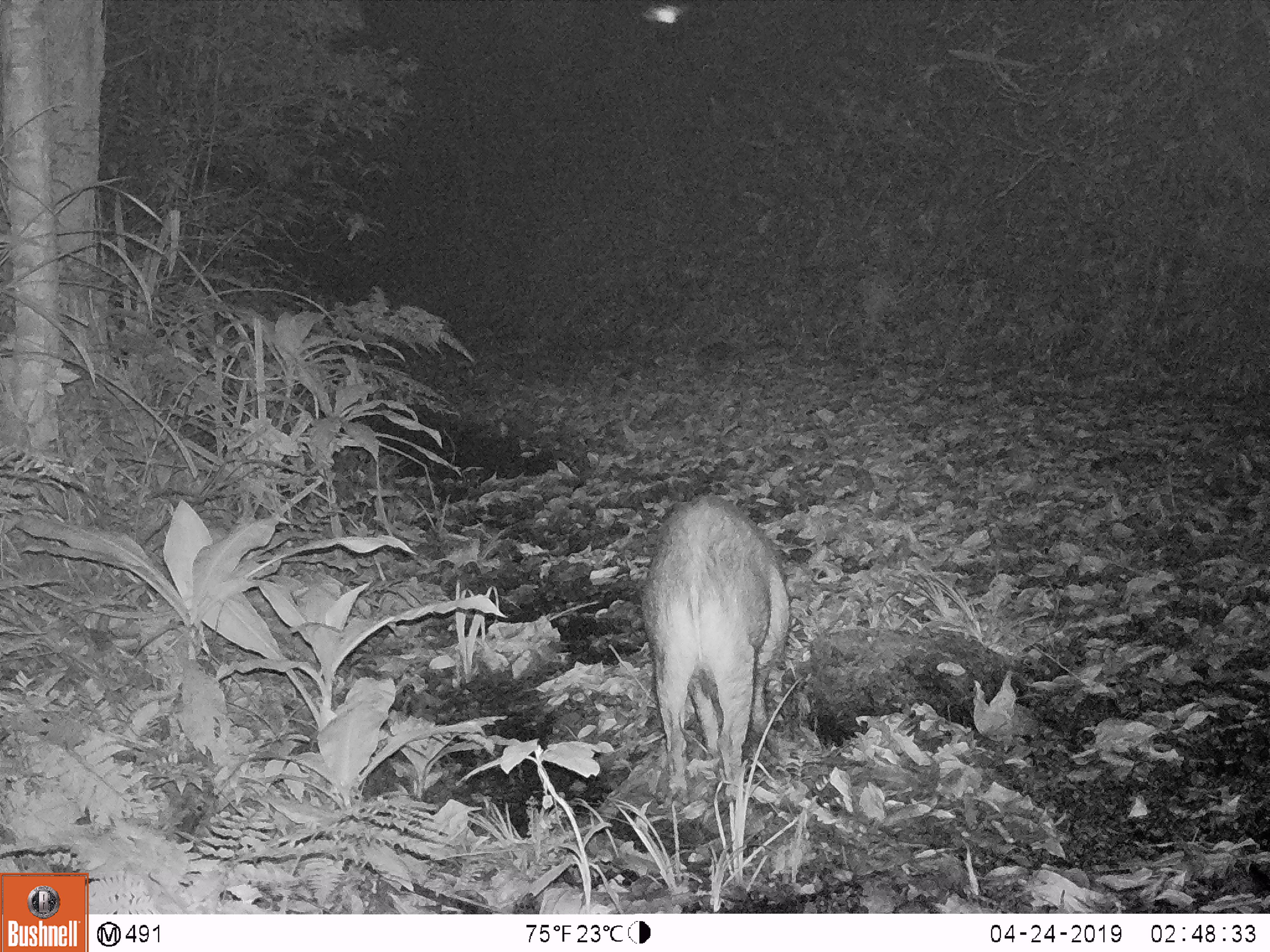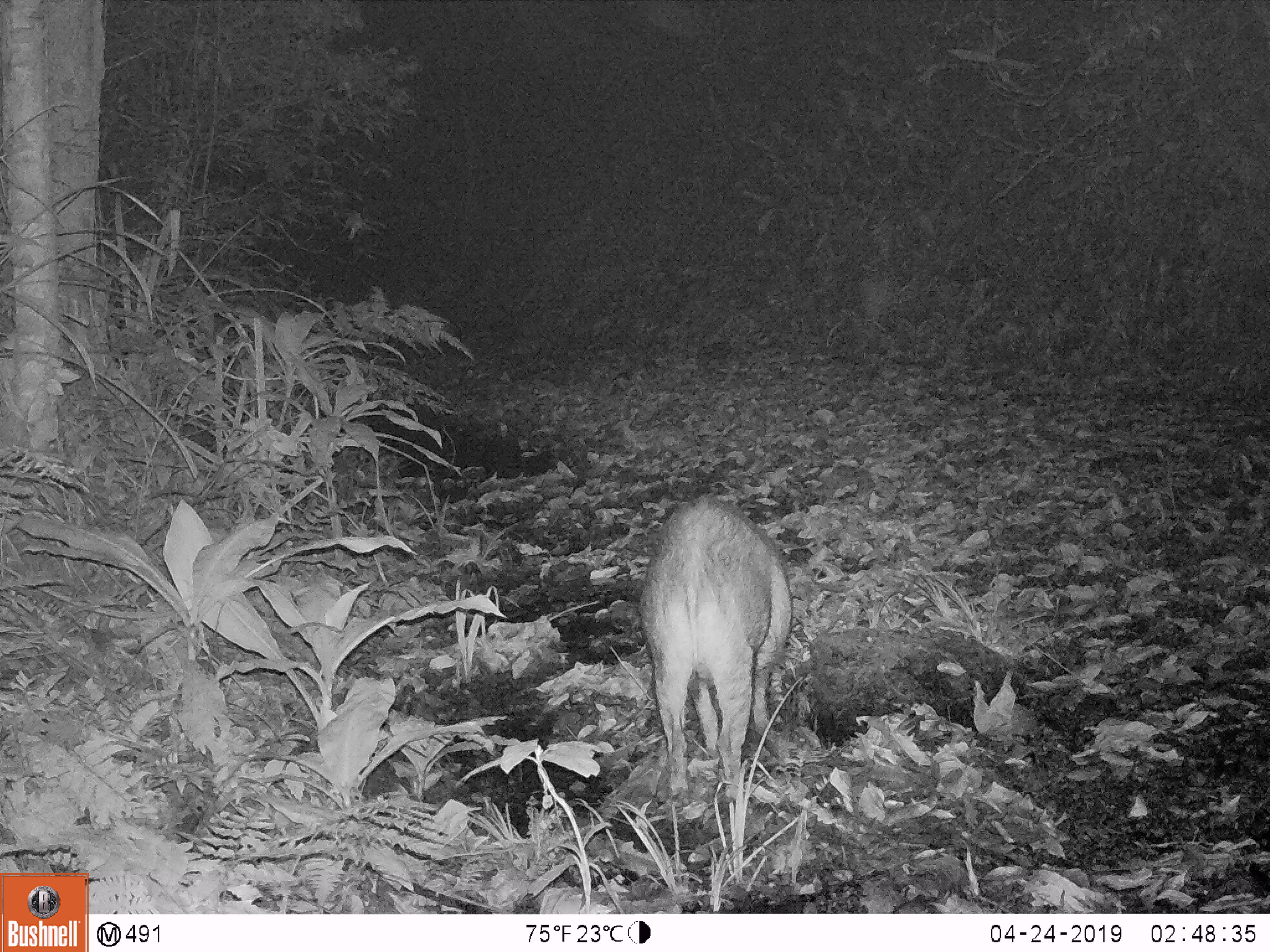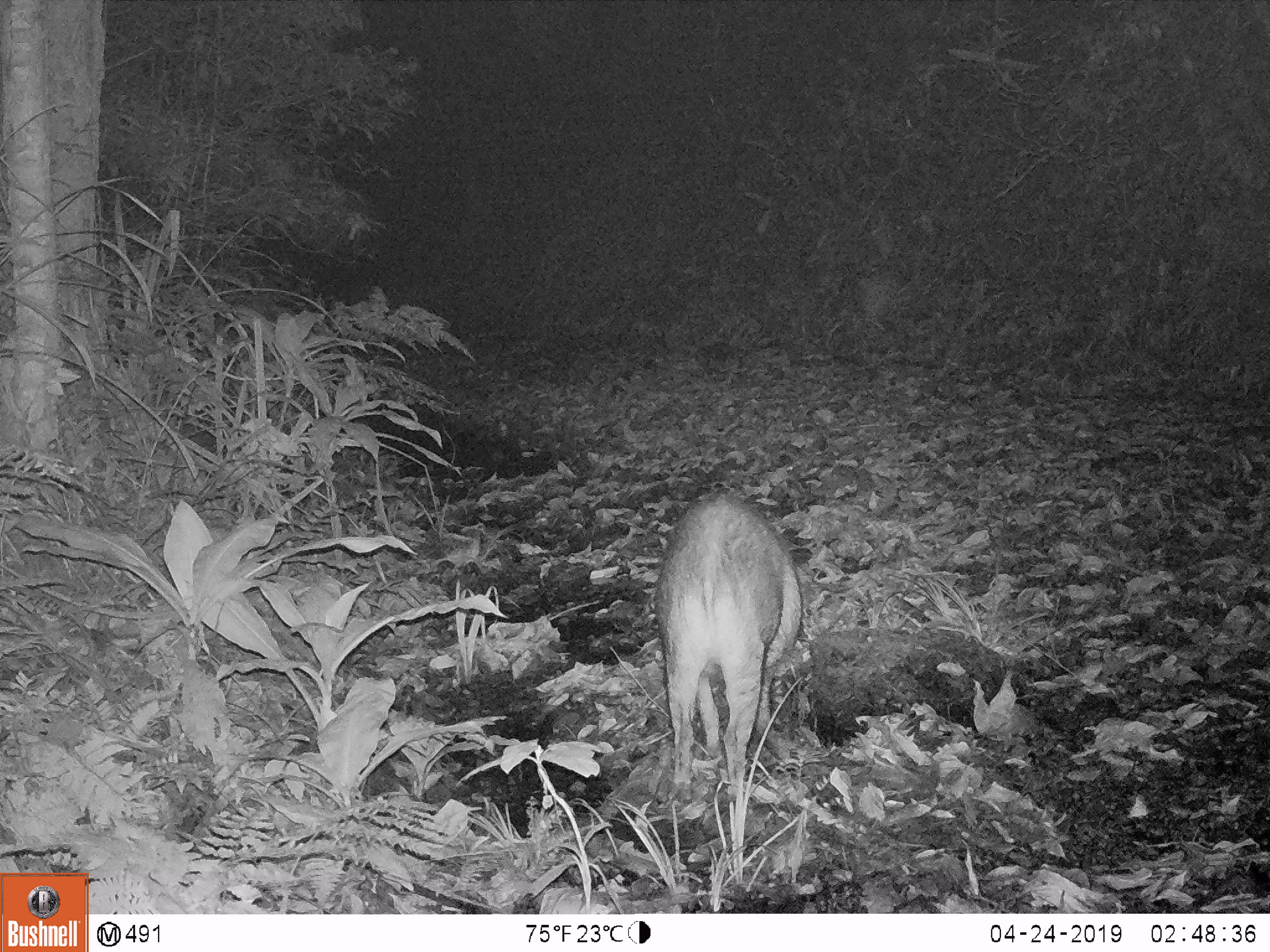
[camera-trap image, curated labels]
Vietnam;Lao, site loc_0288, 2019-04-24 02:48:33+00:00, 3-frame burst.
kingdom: Animalia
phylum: Chordata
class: Mammalia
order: Artiodactyla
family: Suidae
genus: Sus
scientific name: Sus scrofa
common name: eurasian wild pig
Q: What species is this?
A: Eurasian wild pig (Sus scrofa).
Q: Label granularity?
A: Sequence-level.